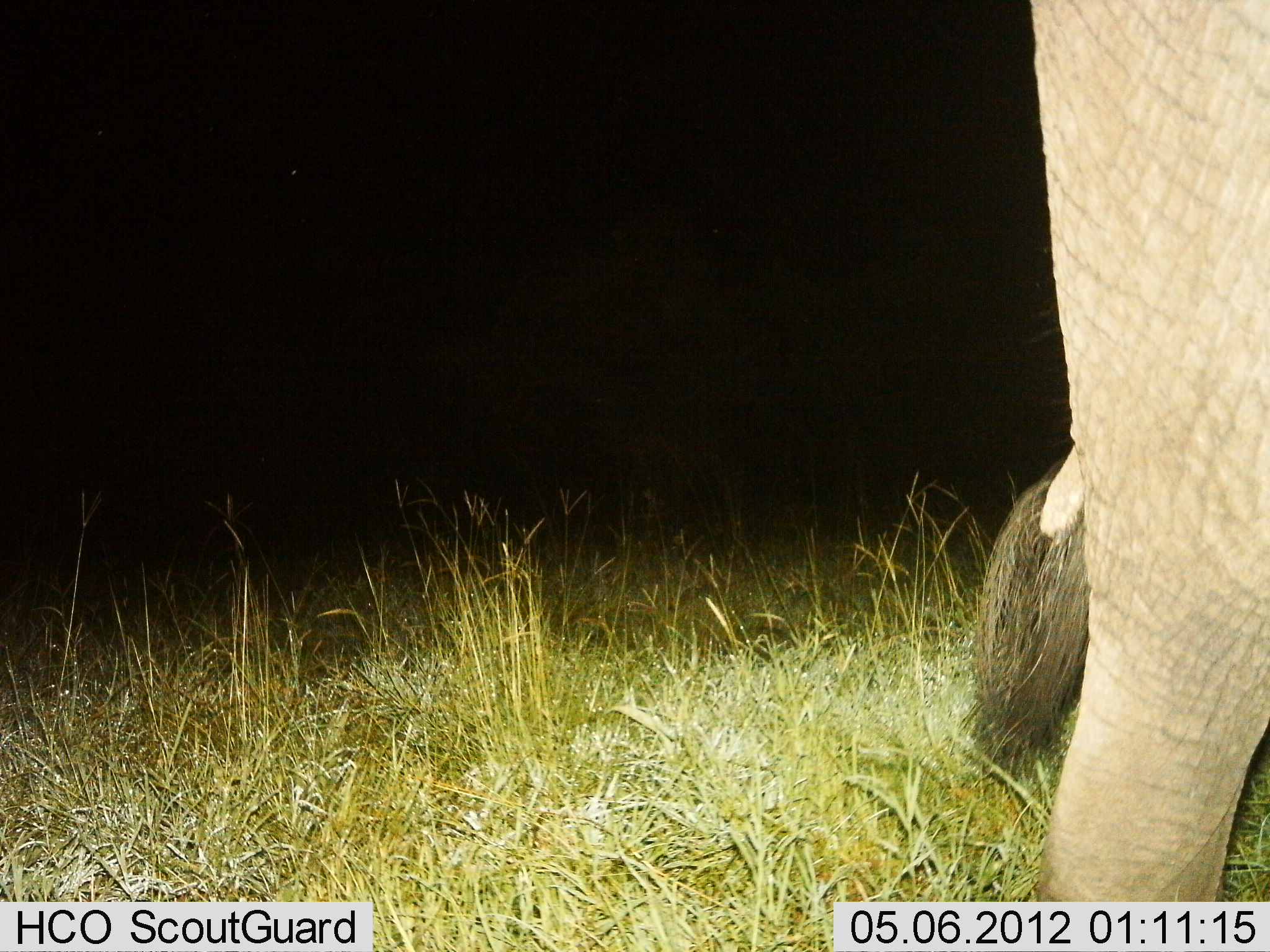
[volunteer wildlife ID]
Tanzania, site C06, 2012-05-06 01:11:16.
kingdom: Animalia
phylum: Chordata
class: Mammalia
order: Proboscidea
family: Elephantidae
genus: Loxodonta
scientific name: Loxodonta africana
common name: african bush elephant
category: elephant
Elephant (african bush elephant) (Loxodonta africana), count 1. Behavior (volunteer vote fractions): standing 80%, resting 0%, moving 20%, interacting 0%. Young present (vote fraction): 0%. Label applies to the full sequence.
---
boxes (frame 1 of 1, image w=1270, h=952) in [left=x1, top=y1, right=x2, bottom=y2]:
animal: [left=944, top=0, right=1270, bottom=903]